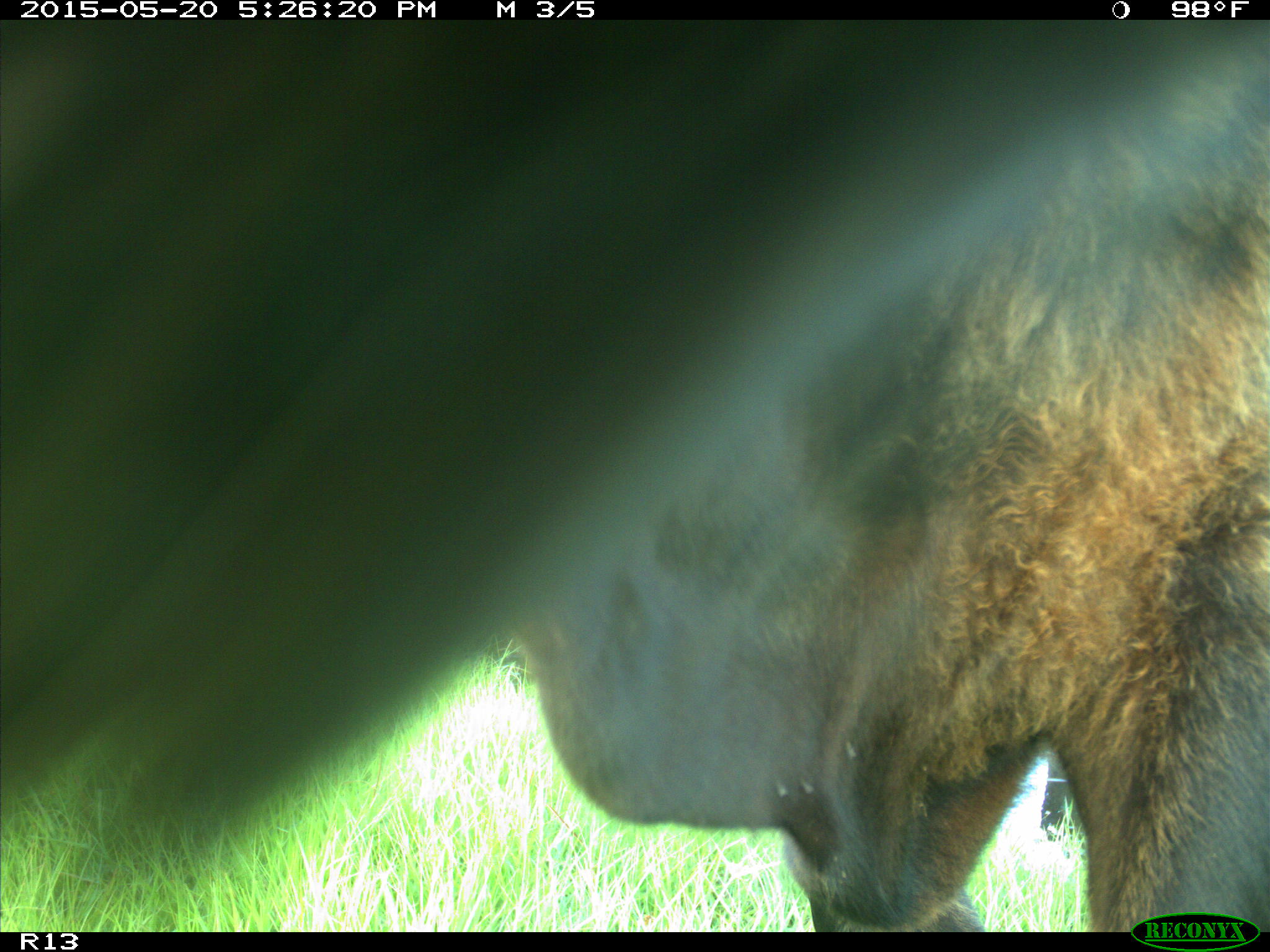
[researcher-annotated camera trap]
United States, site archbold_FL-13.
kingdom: Animalia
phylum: Chordata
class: Mammalia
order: Artiodactyla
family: Bovidae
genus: Bos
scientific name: Bos taurus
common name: domestic cow